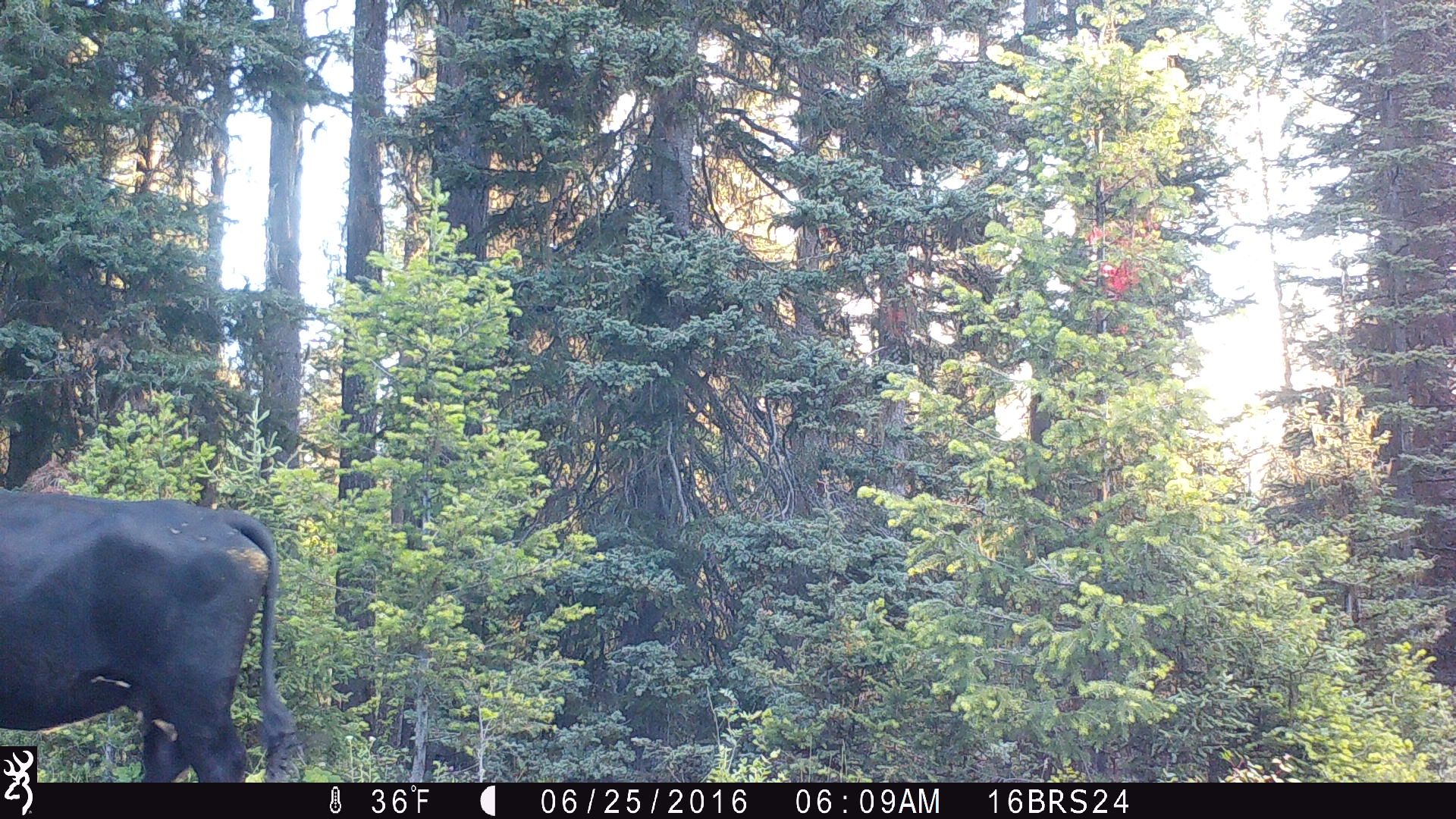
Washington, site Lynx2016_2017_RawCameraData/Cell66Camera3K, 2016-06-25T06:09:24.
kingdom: Animalia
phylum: Chordata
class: Mammalia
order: Artiodactyla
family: Bovidae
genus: Bos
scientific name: Bos taurus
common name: domestic cattle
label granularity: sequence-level